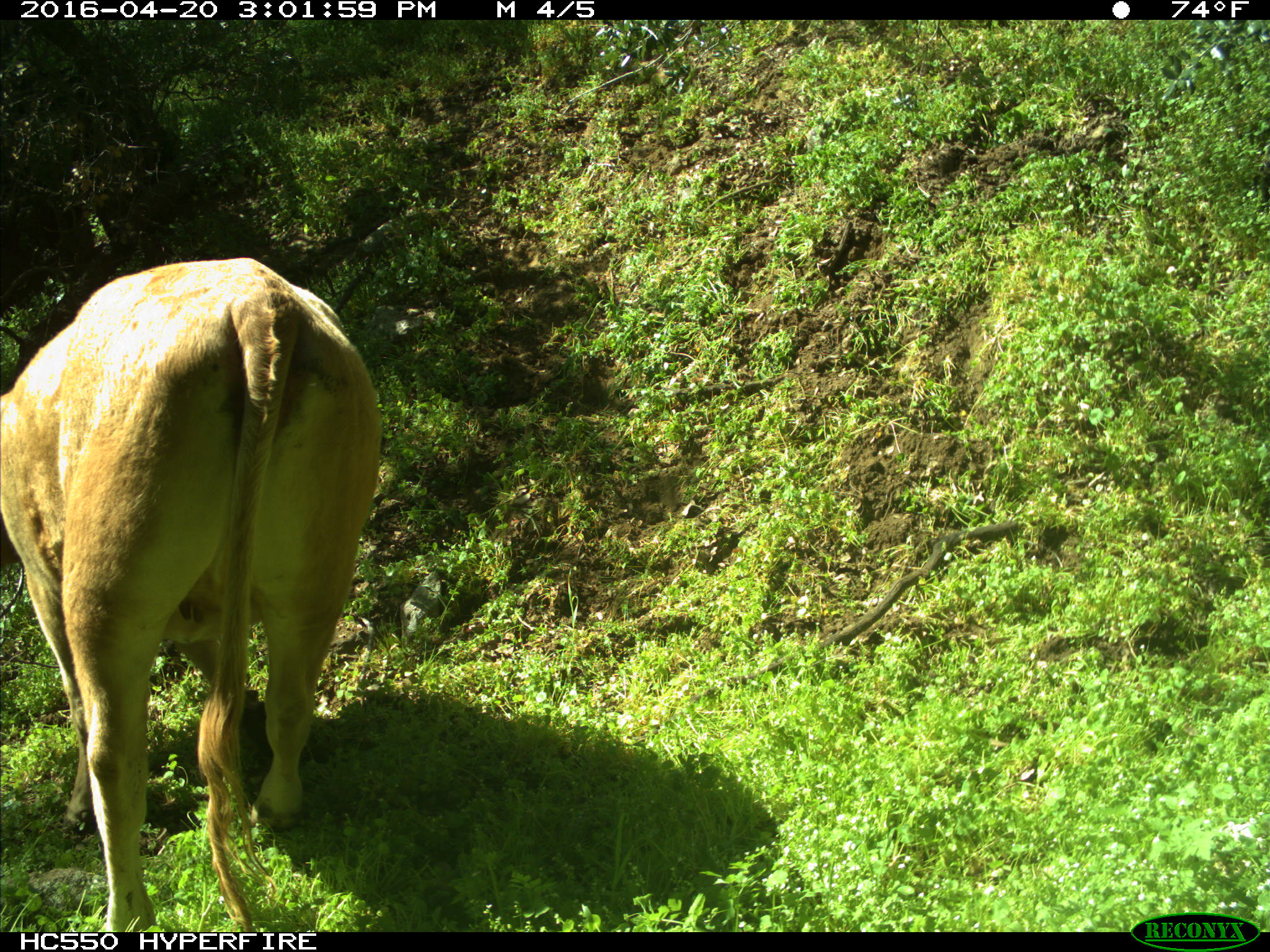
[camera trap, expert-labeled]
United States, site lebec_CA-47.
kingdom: Animalia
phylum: Chordata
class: Mammalia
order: Artiodactyla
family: Bovidae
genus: Bos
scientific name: Bos taurus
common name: domestic cow